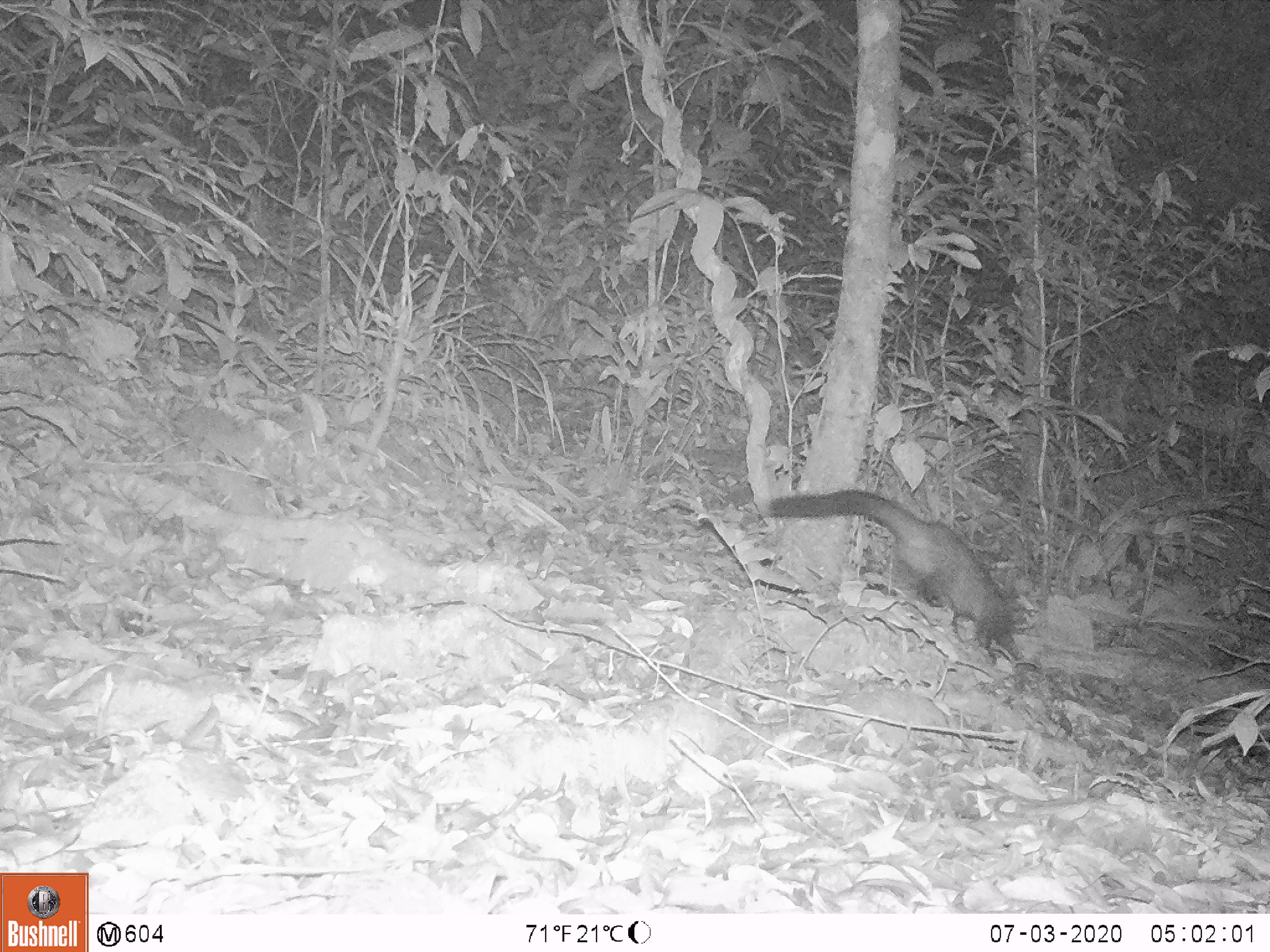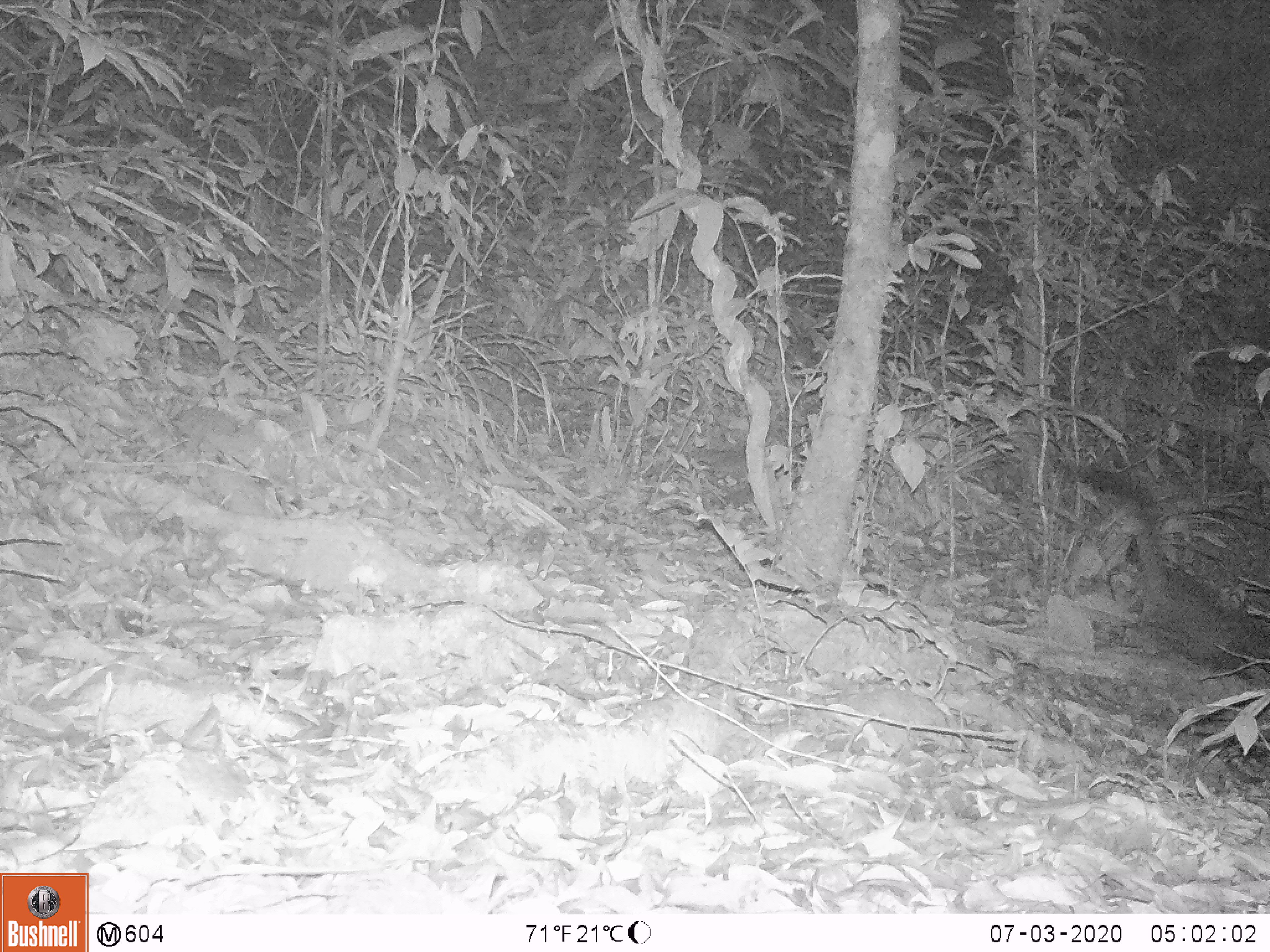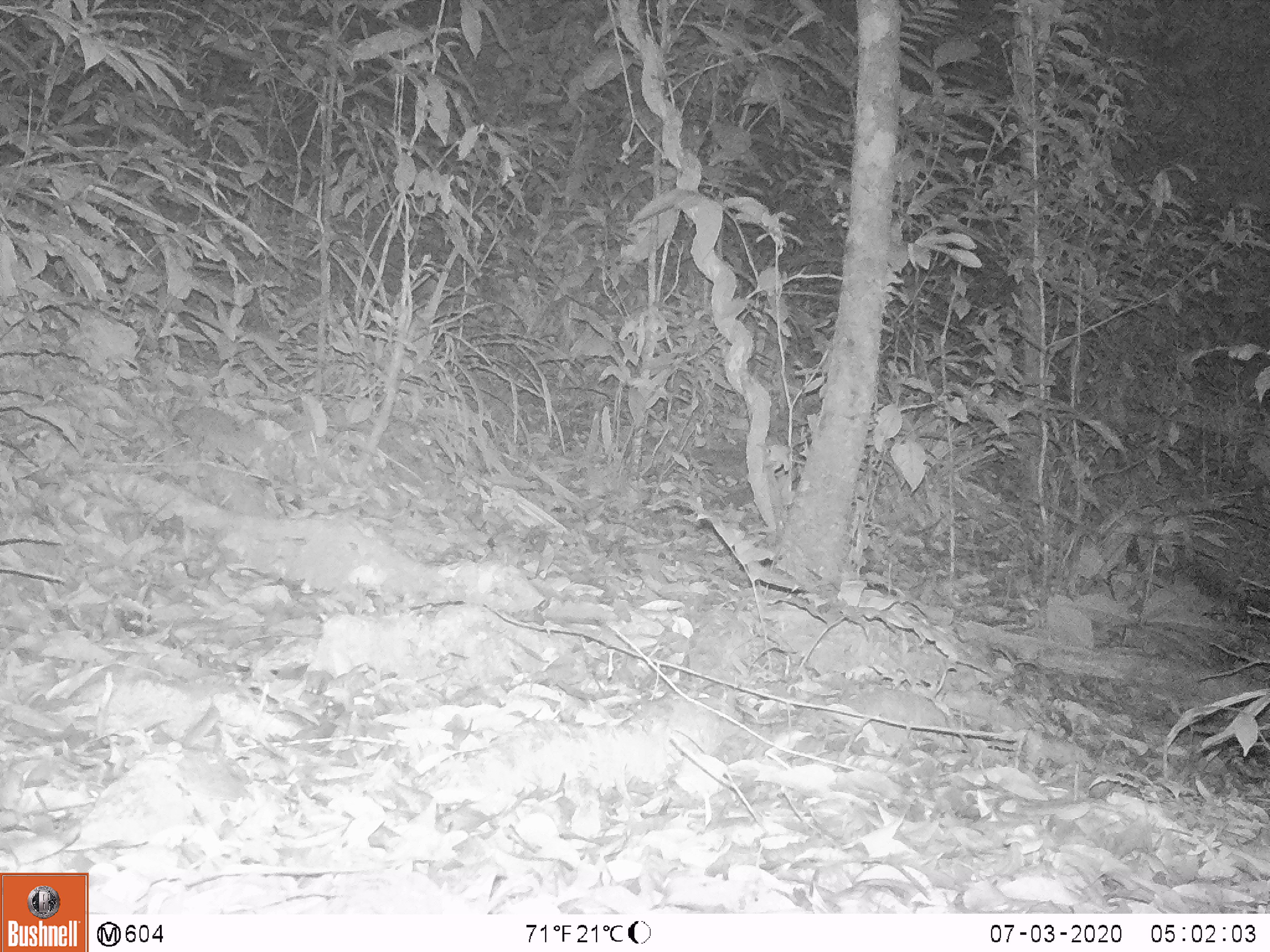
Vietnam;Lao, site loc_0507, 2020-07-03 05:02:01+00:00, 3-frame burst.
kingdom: Animalia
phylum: Chordata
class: Mammalia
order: Carnivora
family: Viverridae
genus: Paradoxurus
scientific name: Paradoxurus hermaphroditus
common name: common palm civet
Common palm civet (Paradoxurus hermaphroditus). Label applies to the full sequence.